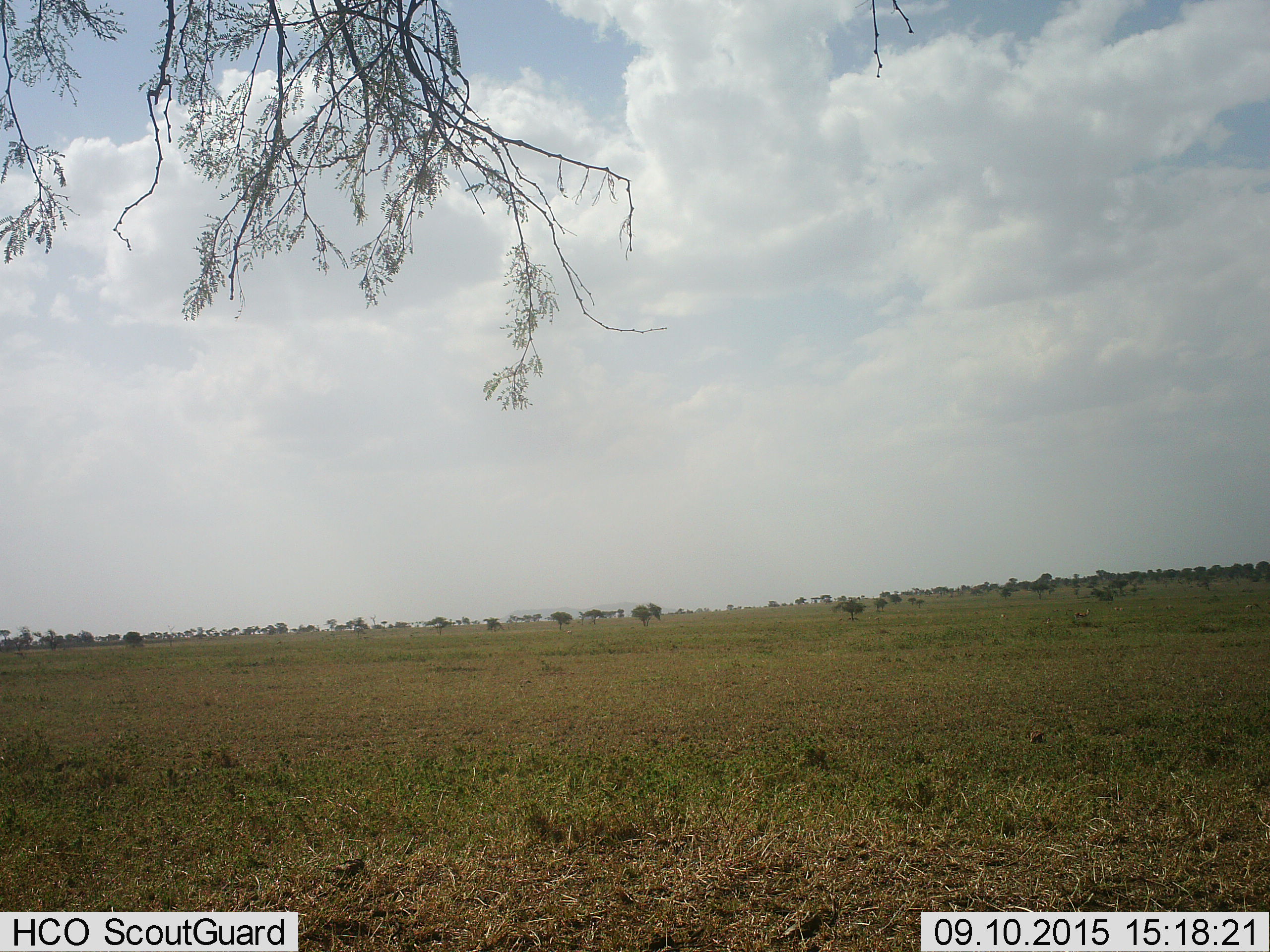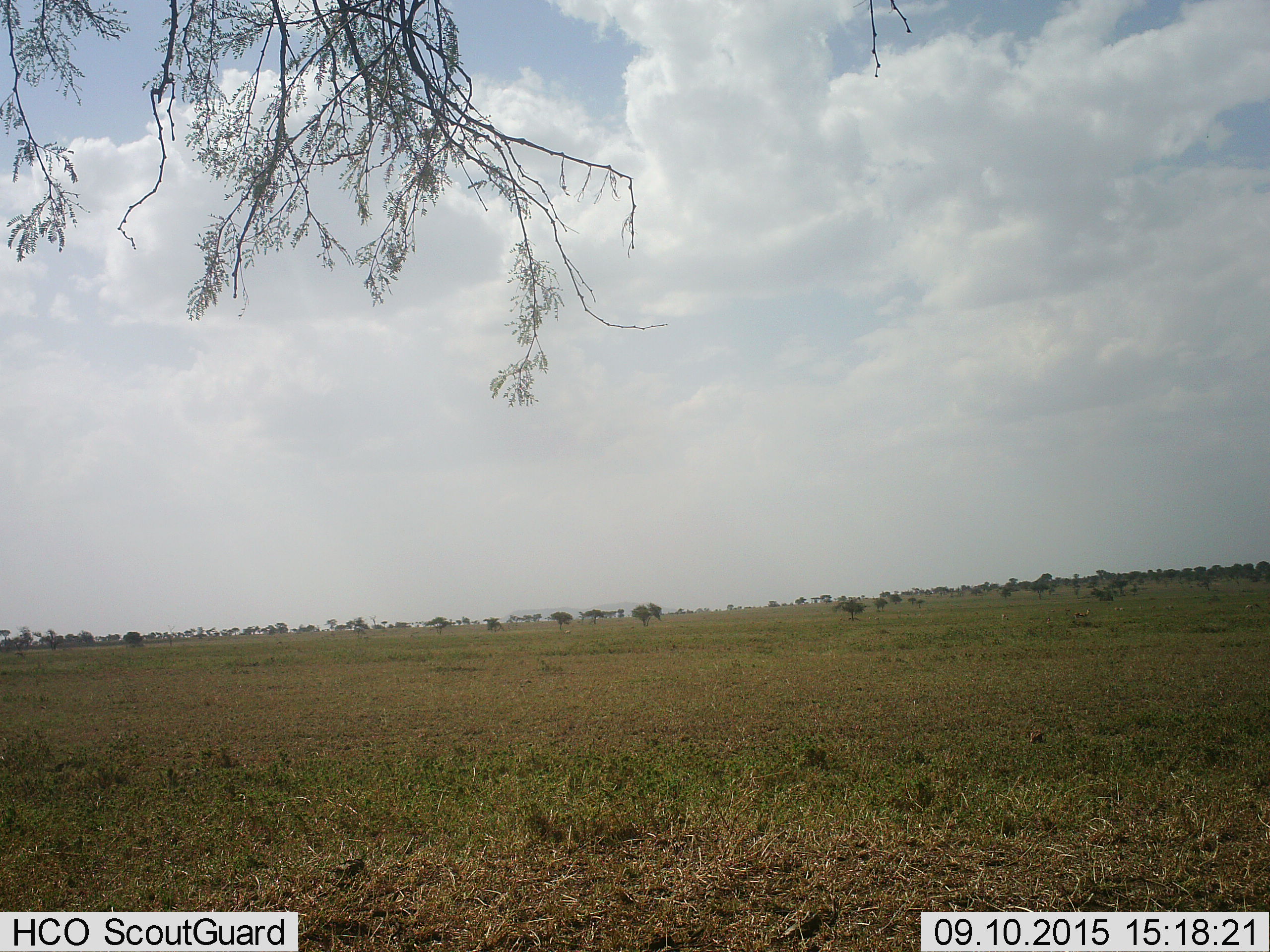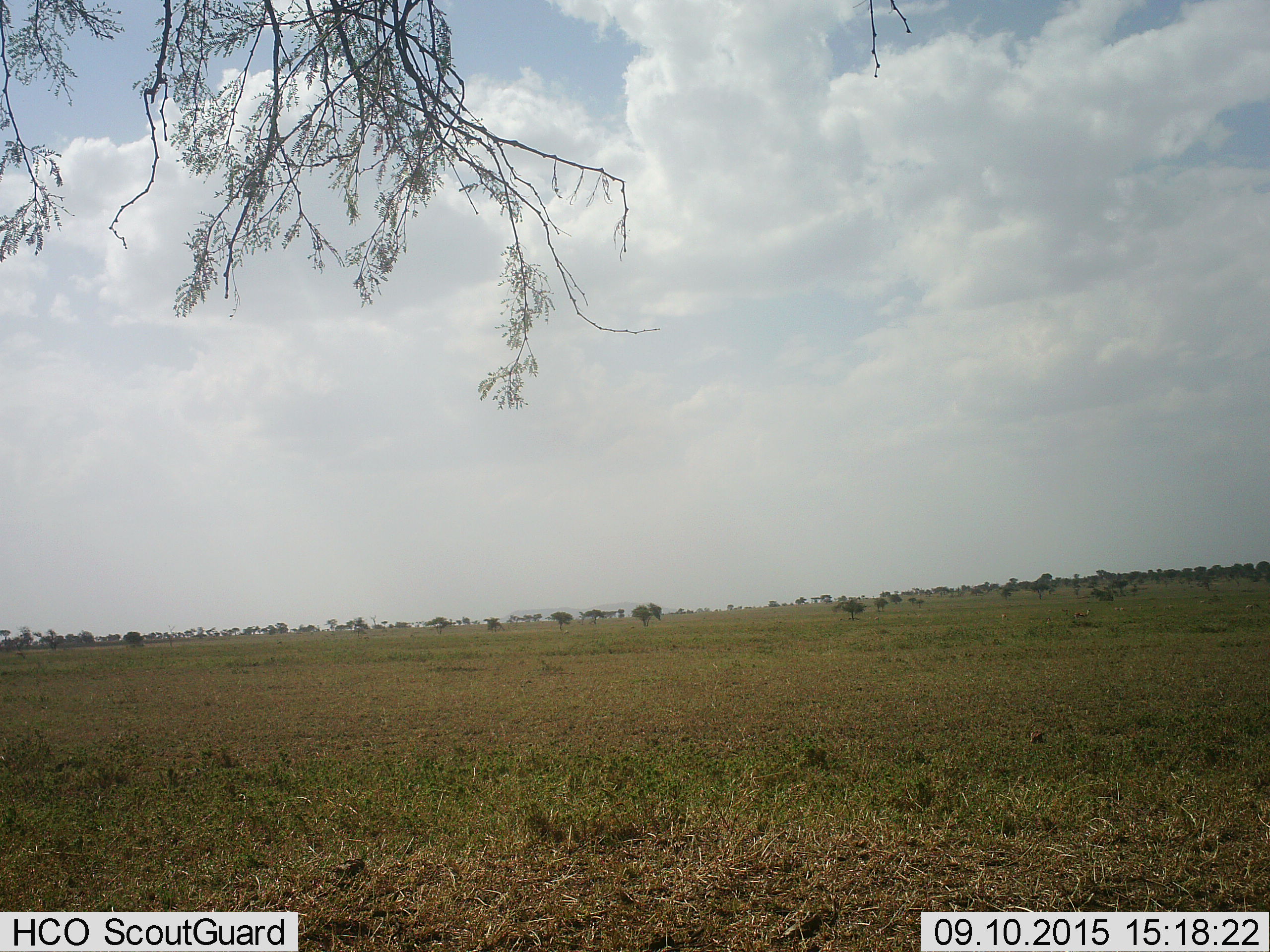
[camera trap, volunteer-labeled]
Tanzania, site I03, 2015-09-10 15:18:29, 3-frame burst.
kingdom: Animalia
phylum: Chordata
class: Mammalia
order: Artiodactyla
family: Bovidae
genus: Eudorcas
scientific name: Eudorcas thomsonii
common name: thomson's gazelle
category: gazellethomsons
Gazellethomsons (thomson's gazelle) (Eudorcas thomsonii), count 7. Behavior (volunteer vote fractions): standing 100%, resting 0%, moving 50%, interacting 0%. Young present (vote fraction): 0%. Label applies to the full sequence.